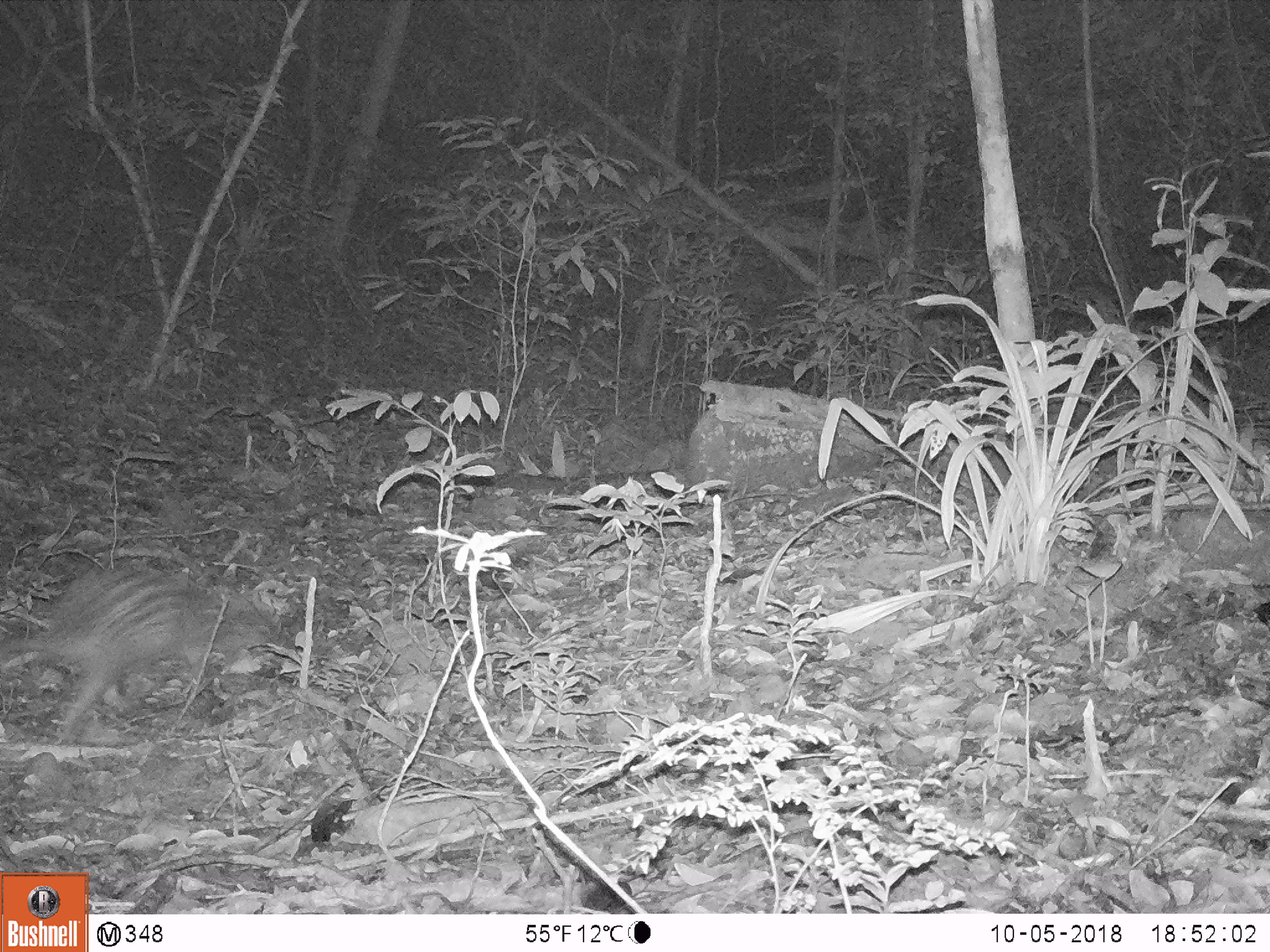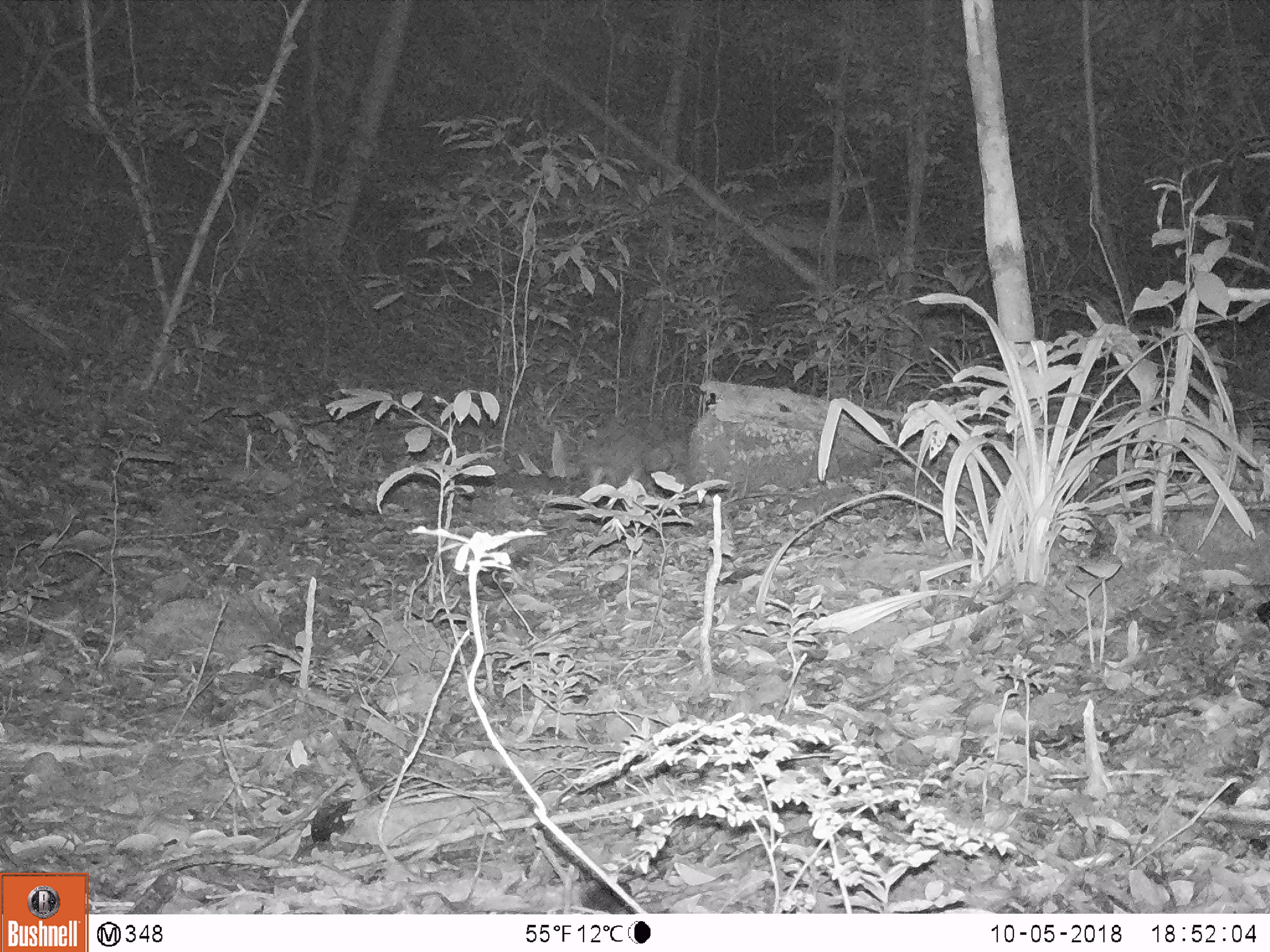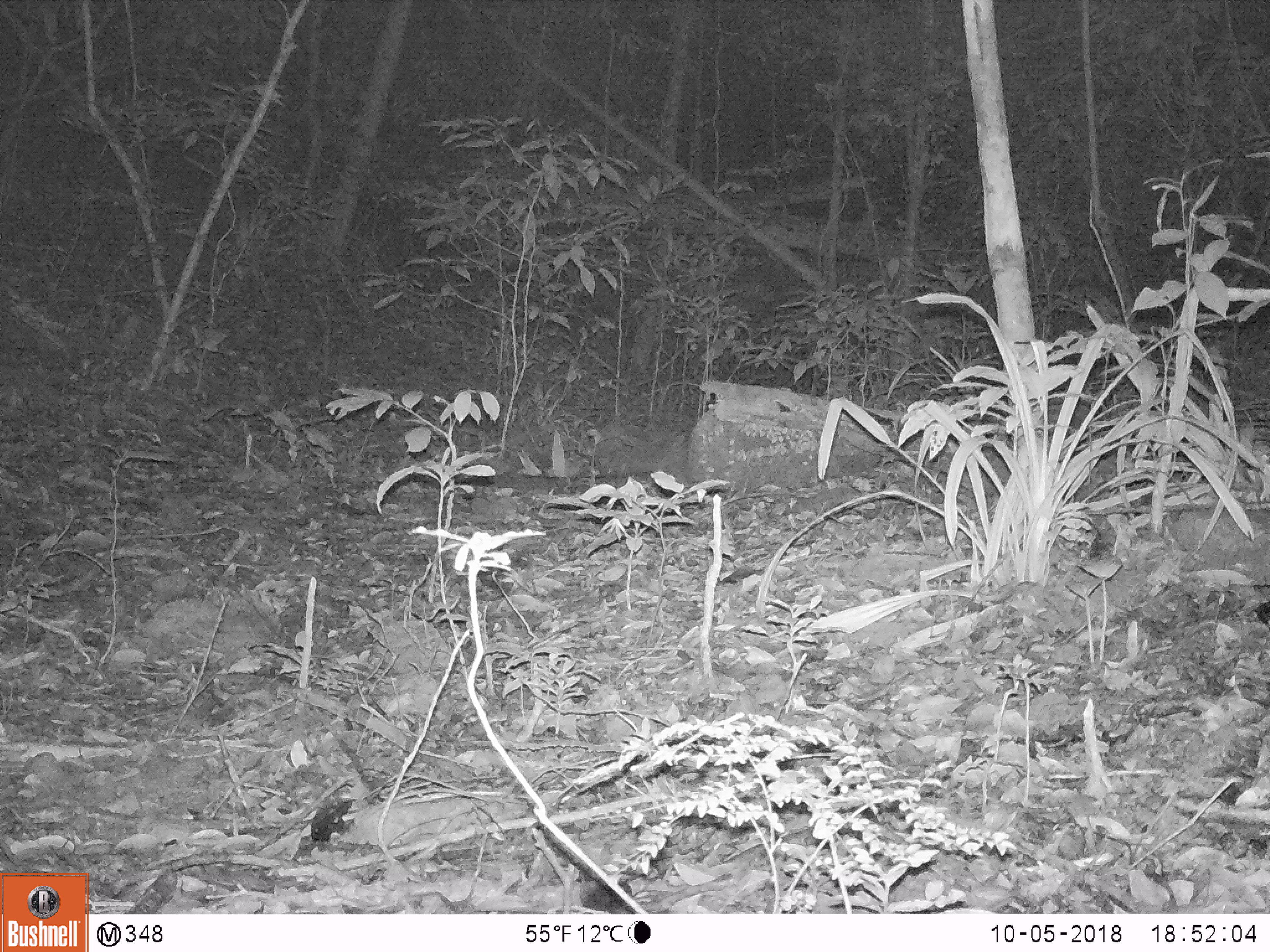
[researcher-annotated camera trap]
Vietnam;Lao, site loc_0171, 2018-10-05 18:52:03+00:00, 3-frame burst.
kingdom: Animalia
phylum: Chordata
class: Mammalia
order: Rodentia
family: Hystricidae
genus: Atherurus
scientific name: Atherurus macrourus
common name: asiatic brush-tailed porcupine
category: asiatic brush tailed porcupine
Asiatic brush tailed porcupine (asiatic brush-tailed porcupine) (Atherurus macrourus). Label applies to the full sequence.